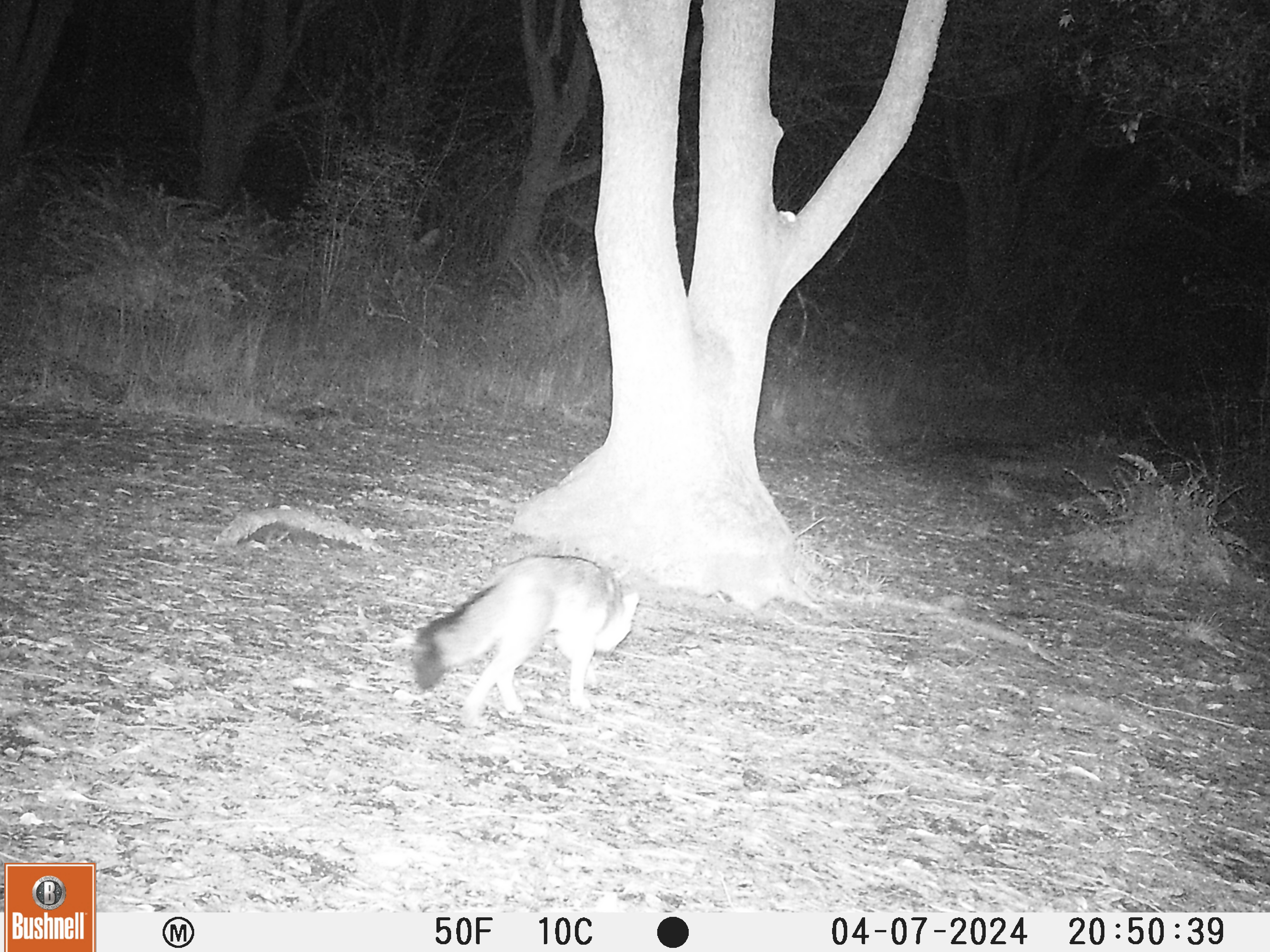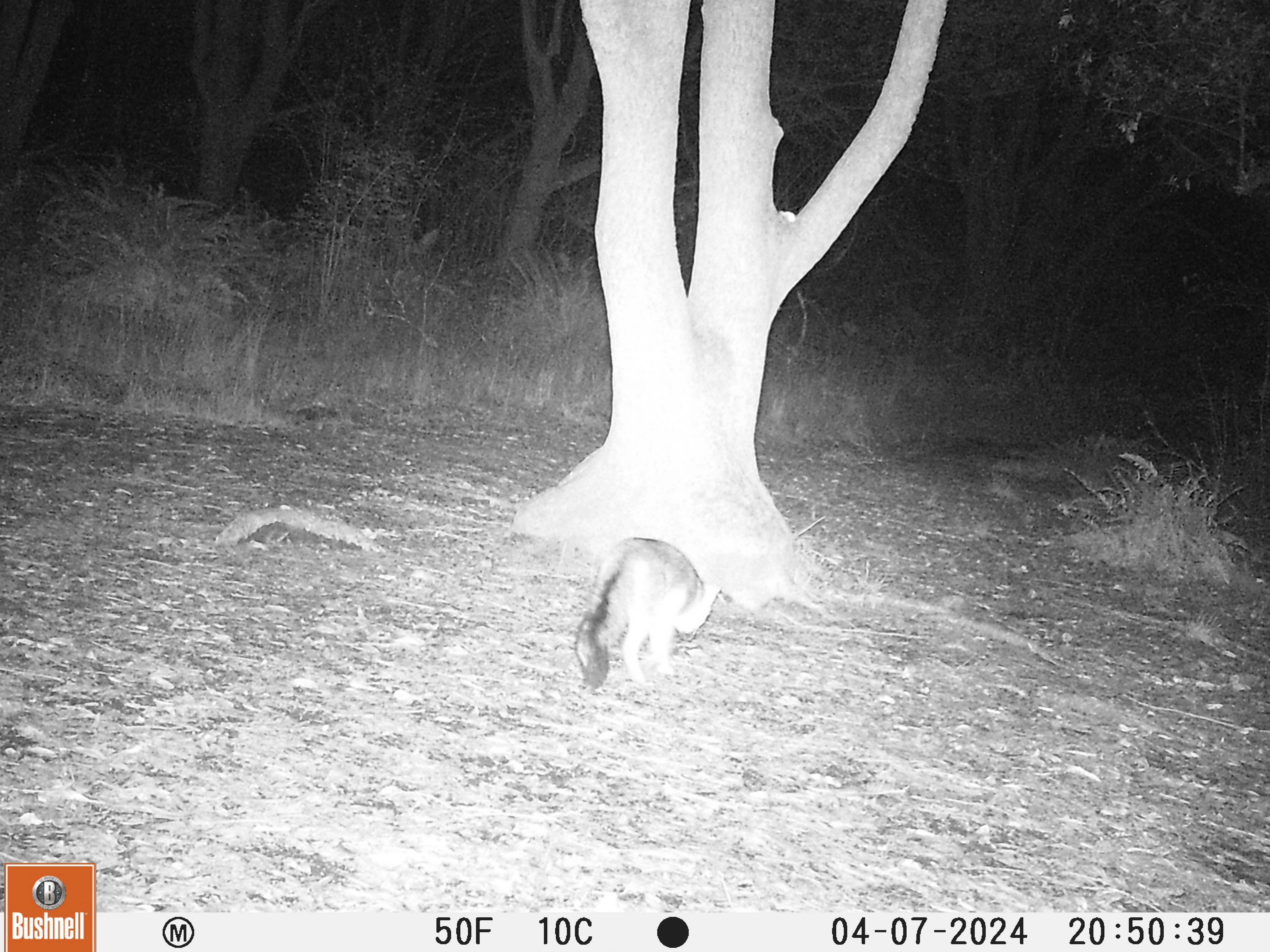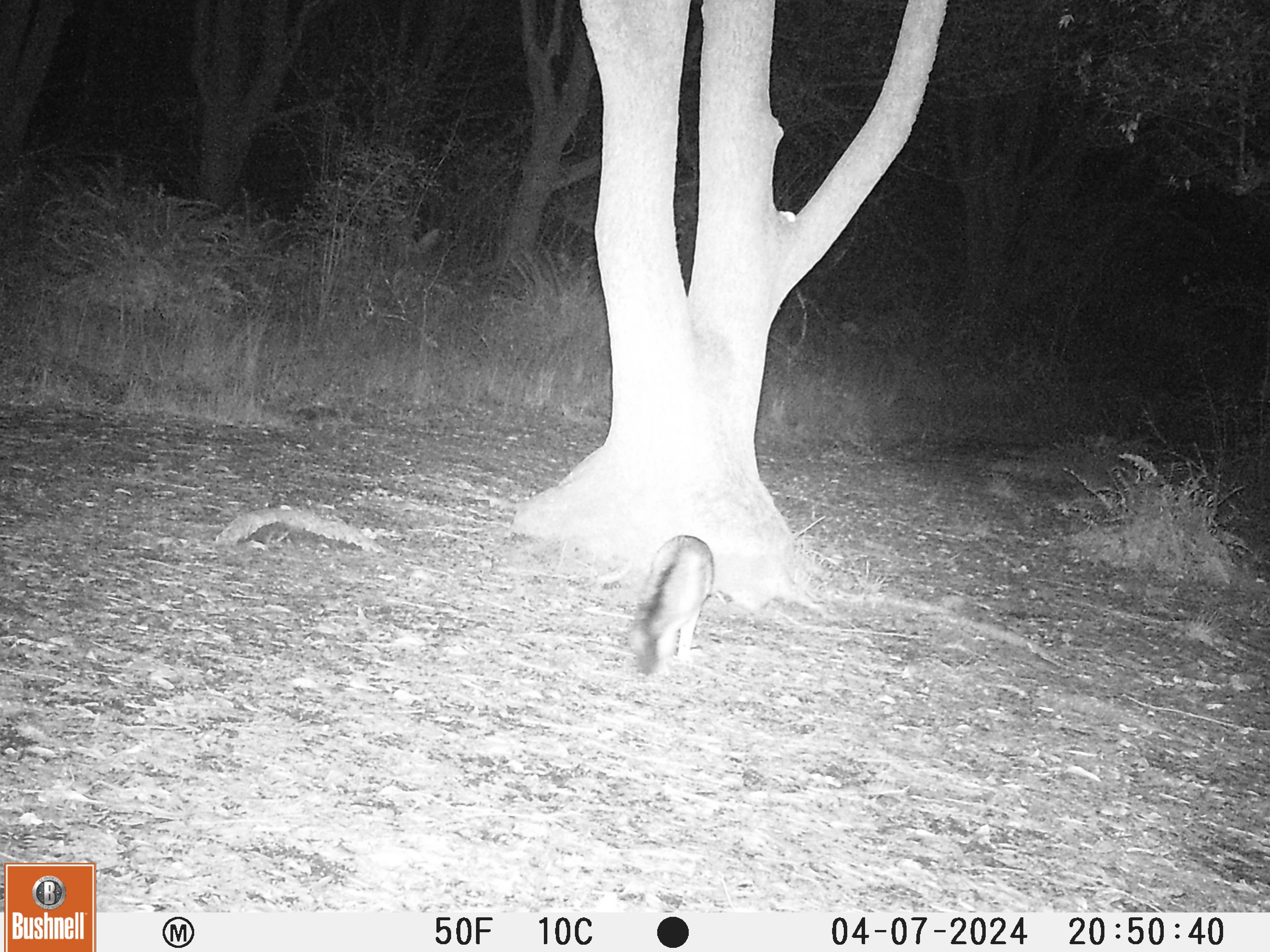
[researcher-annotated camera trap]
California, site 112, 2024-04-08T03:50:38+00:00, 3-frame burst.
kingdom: Animalia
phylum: Chordata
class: Mammalia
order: Carnivora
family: Canidae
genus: Urocyon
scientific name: Urocyon cinereoargenteus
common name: gray fox